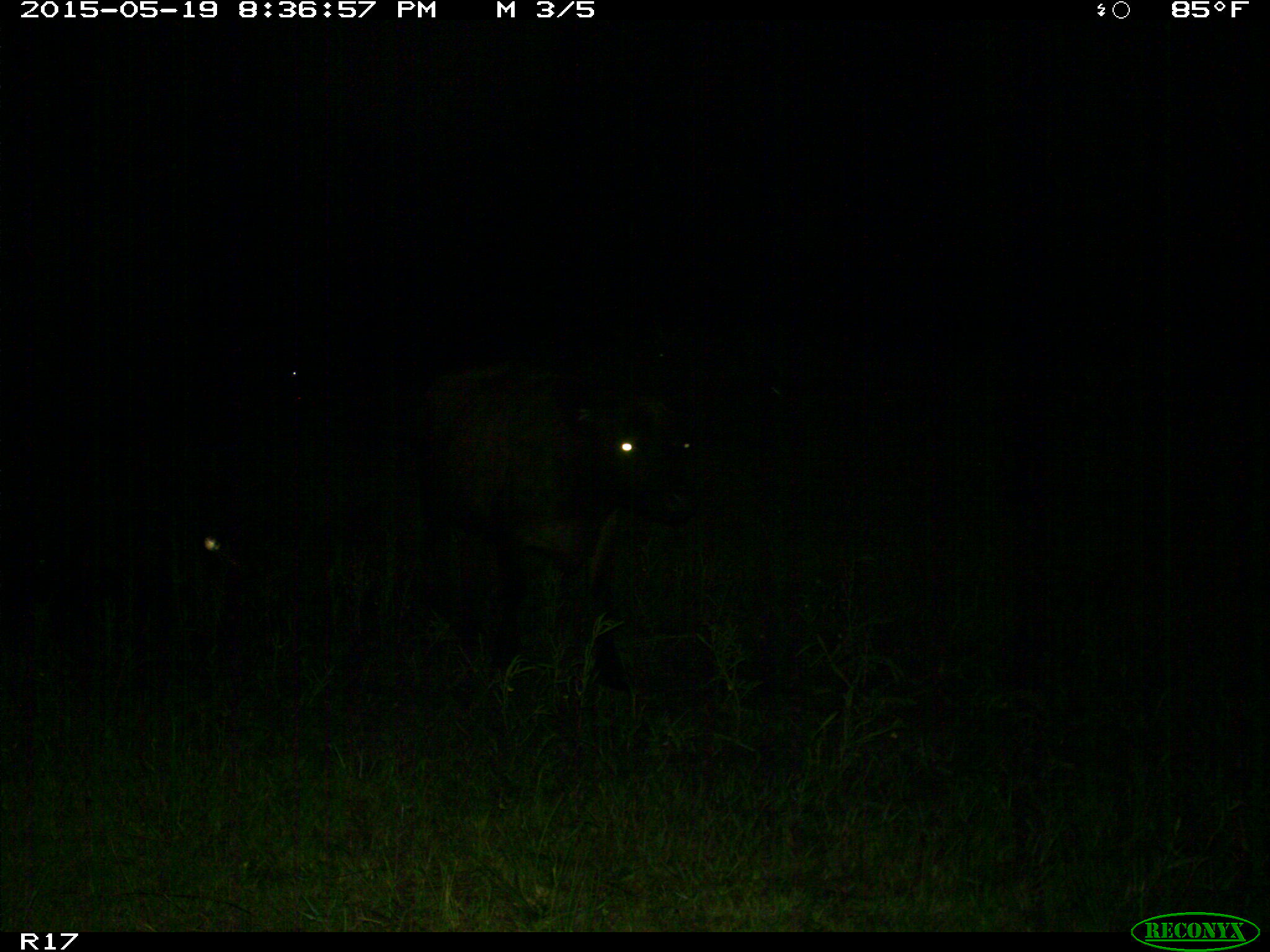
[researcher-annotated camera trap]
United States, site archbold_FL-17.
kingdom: Animalia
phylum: Chordata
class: Mammalia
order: Artiodactyla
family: Bovidae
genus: Bos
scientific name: Bos taurus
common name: domestic cow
Bos taurus (domestic cow).